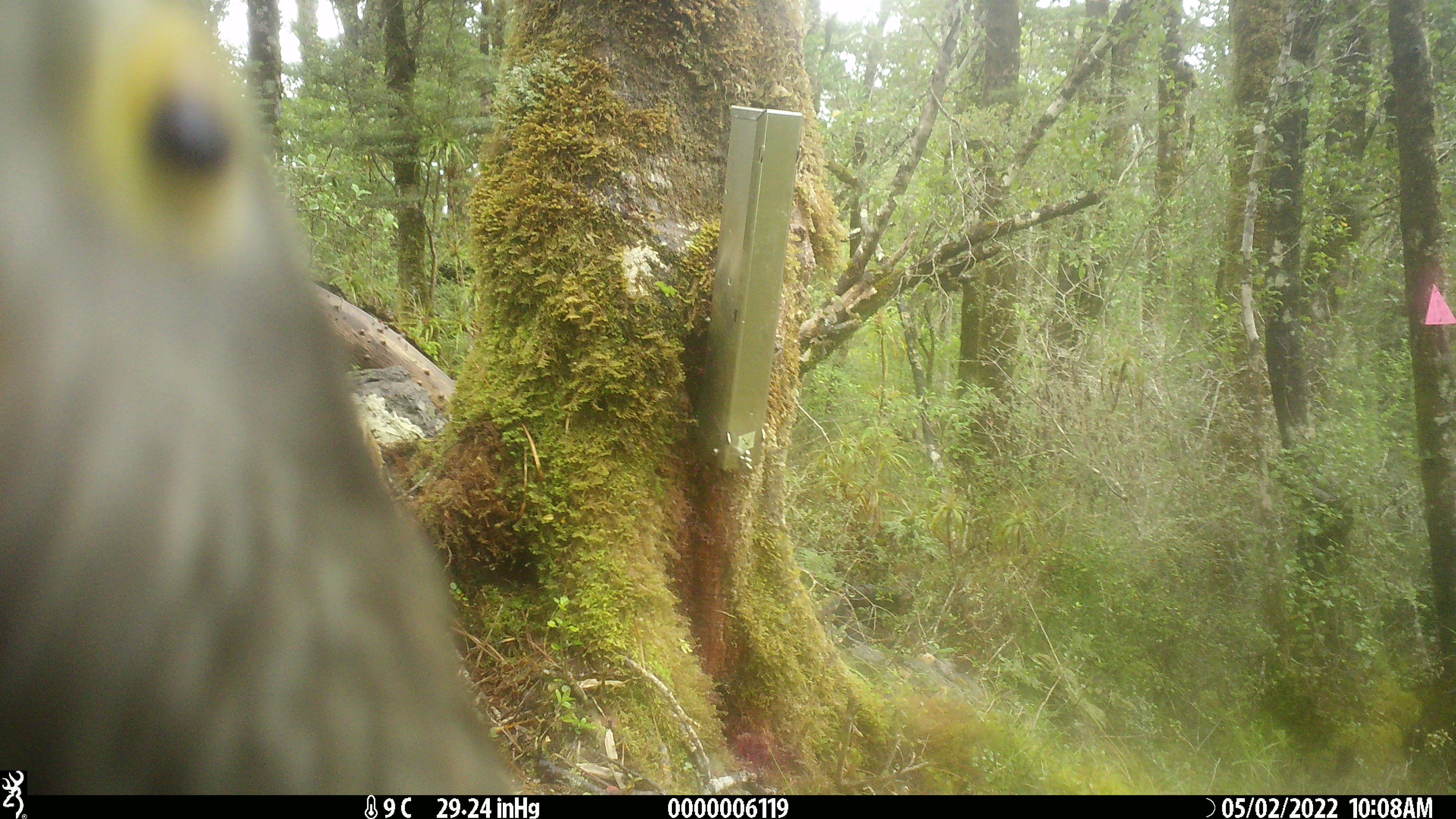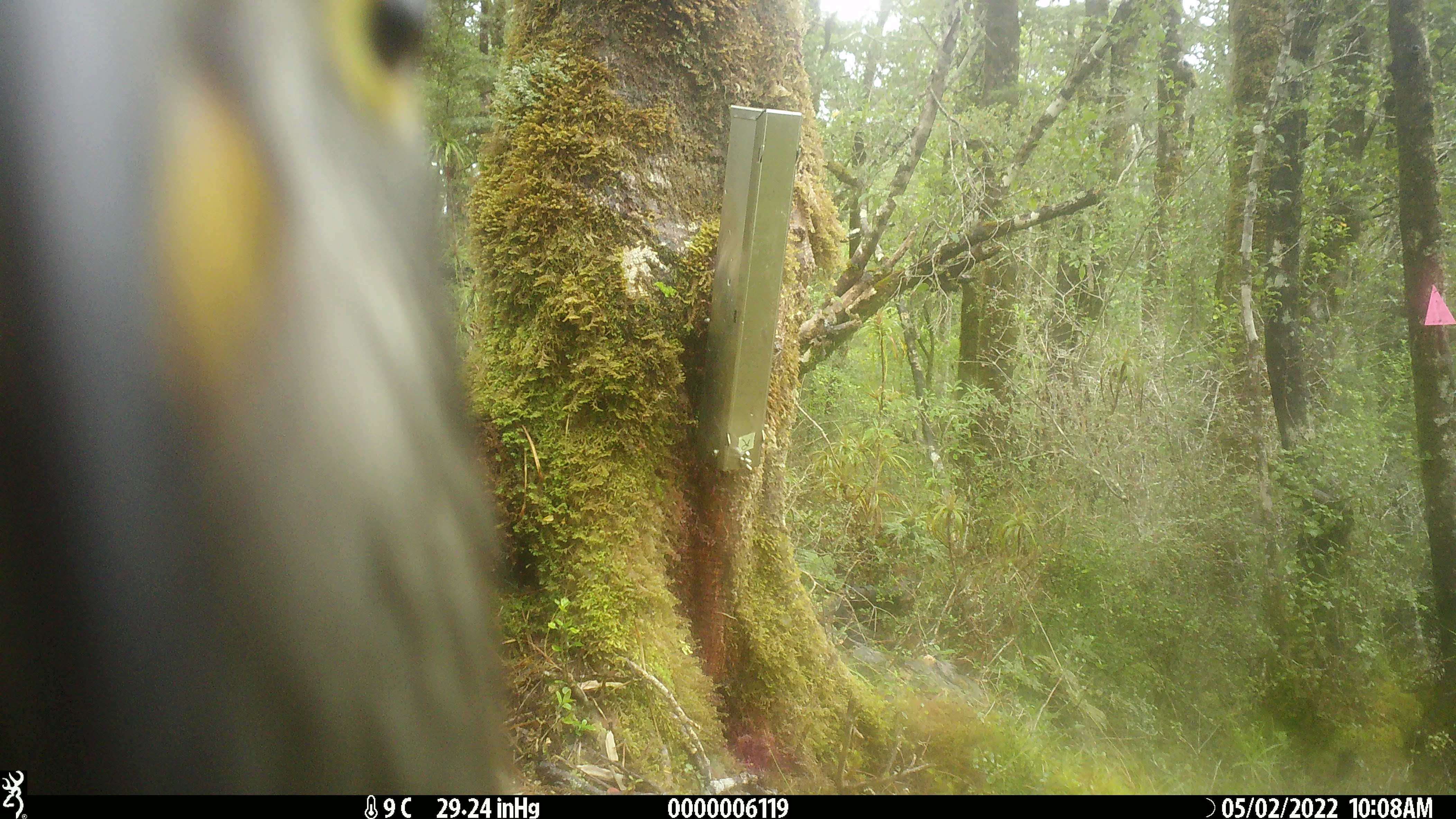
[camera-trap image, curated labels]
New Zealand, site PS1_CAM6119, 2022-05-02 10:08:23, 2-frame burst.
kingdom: Animalia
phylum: Chordata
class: Aves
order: Psittaciformes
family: Strigopidae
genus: Nestor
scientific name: Nestor notabilis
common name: kea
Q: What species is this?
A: Kea (Nestor notabilis).